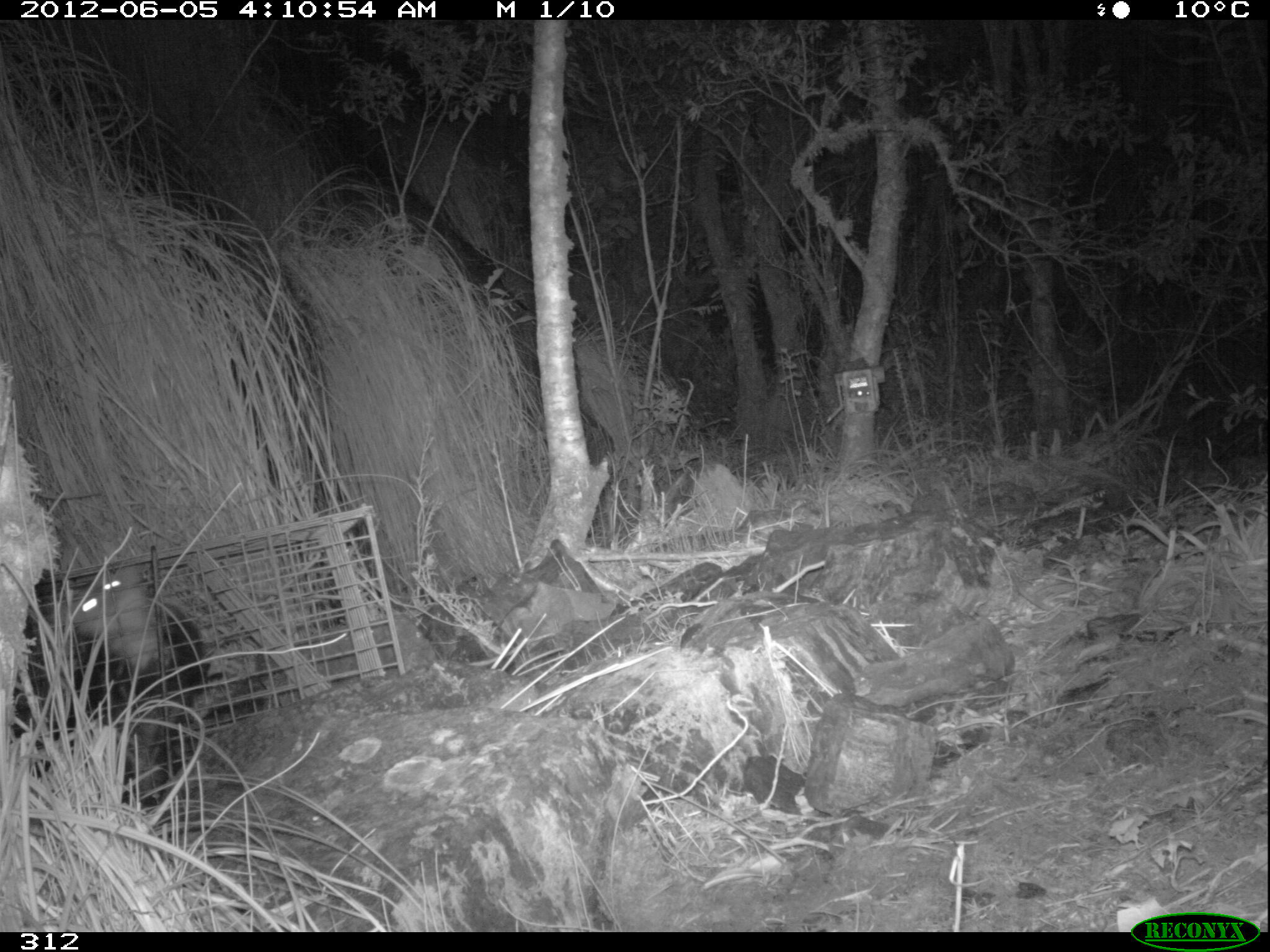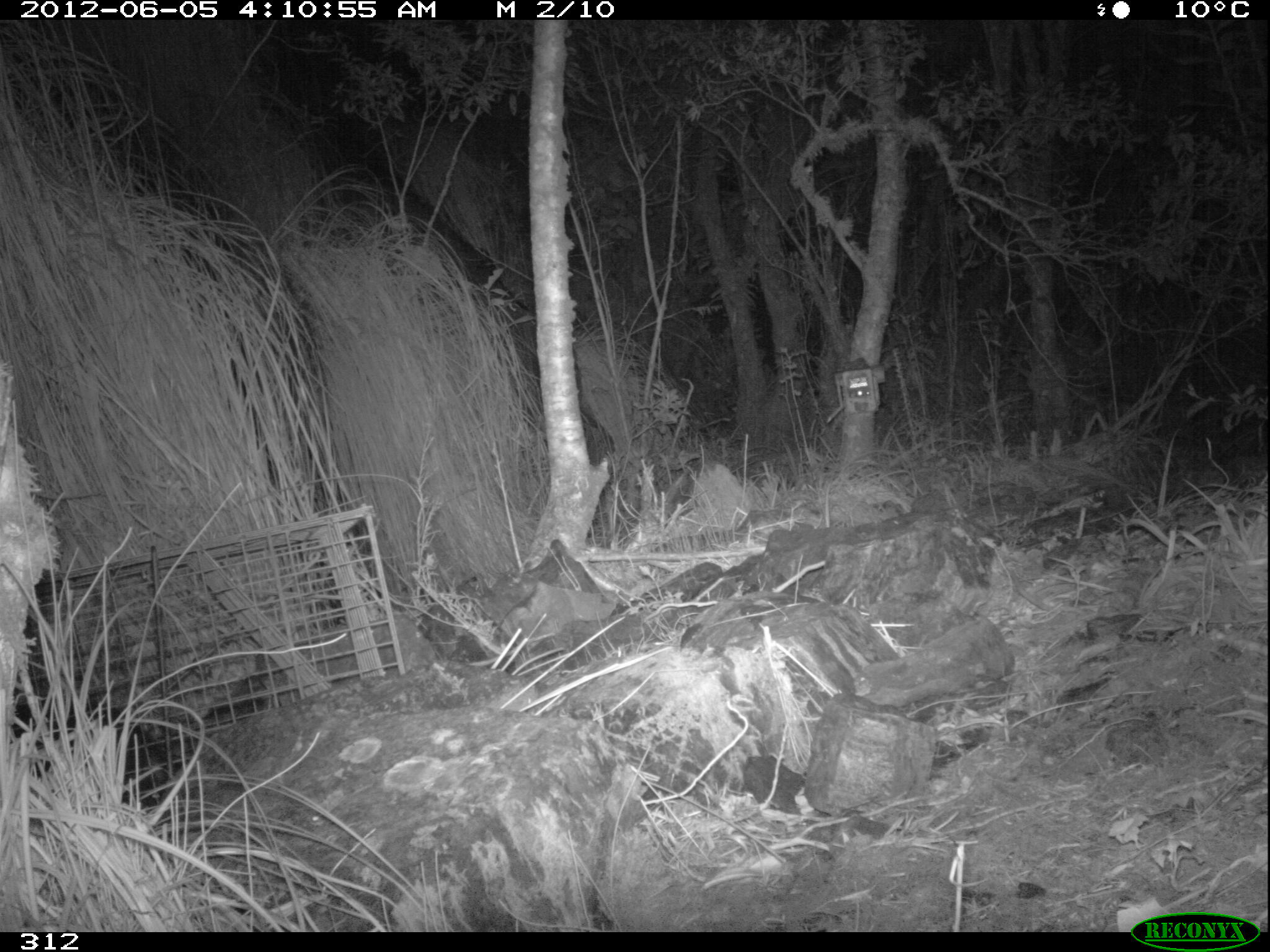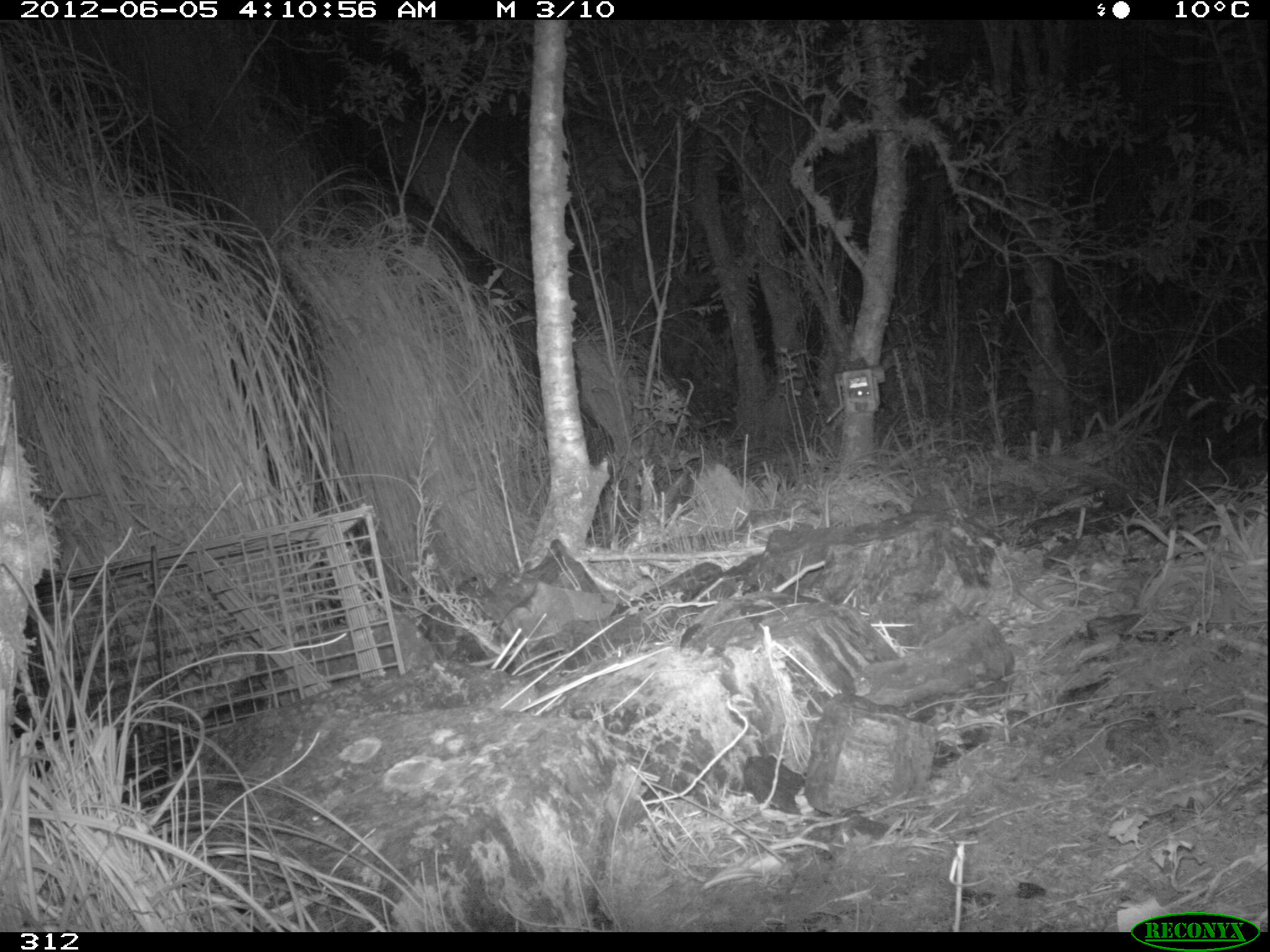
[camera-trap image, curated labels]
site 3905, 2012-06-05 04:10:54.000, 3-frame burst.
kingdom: Animalia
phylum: Chordata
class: Mammalia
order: Didelphimorphia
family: Didelphidae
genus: Didelphis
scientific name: Didelphis pernigra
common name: andean white-eared opossum